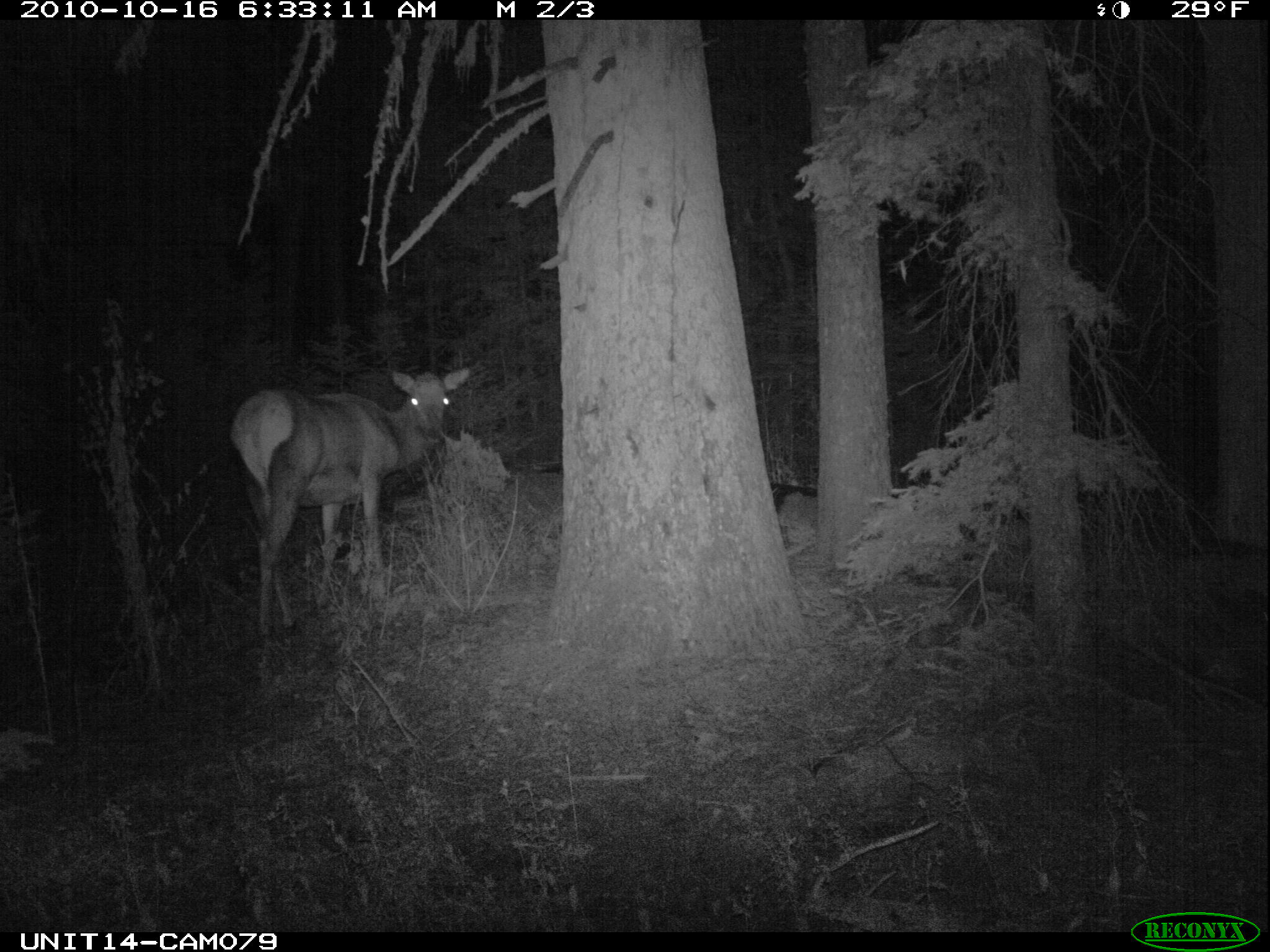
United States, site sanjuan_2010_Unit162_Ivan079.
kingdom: Animalia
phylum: Chordata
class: Mammalia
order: Artiodactyla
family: Cervidae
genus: Cervus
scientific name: Cervus elaphus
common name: red deer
Cervus elaphus (red deer).